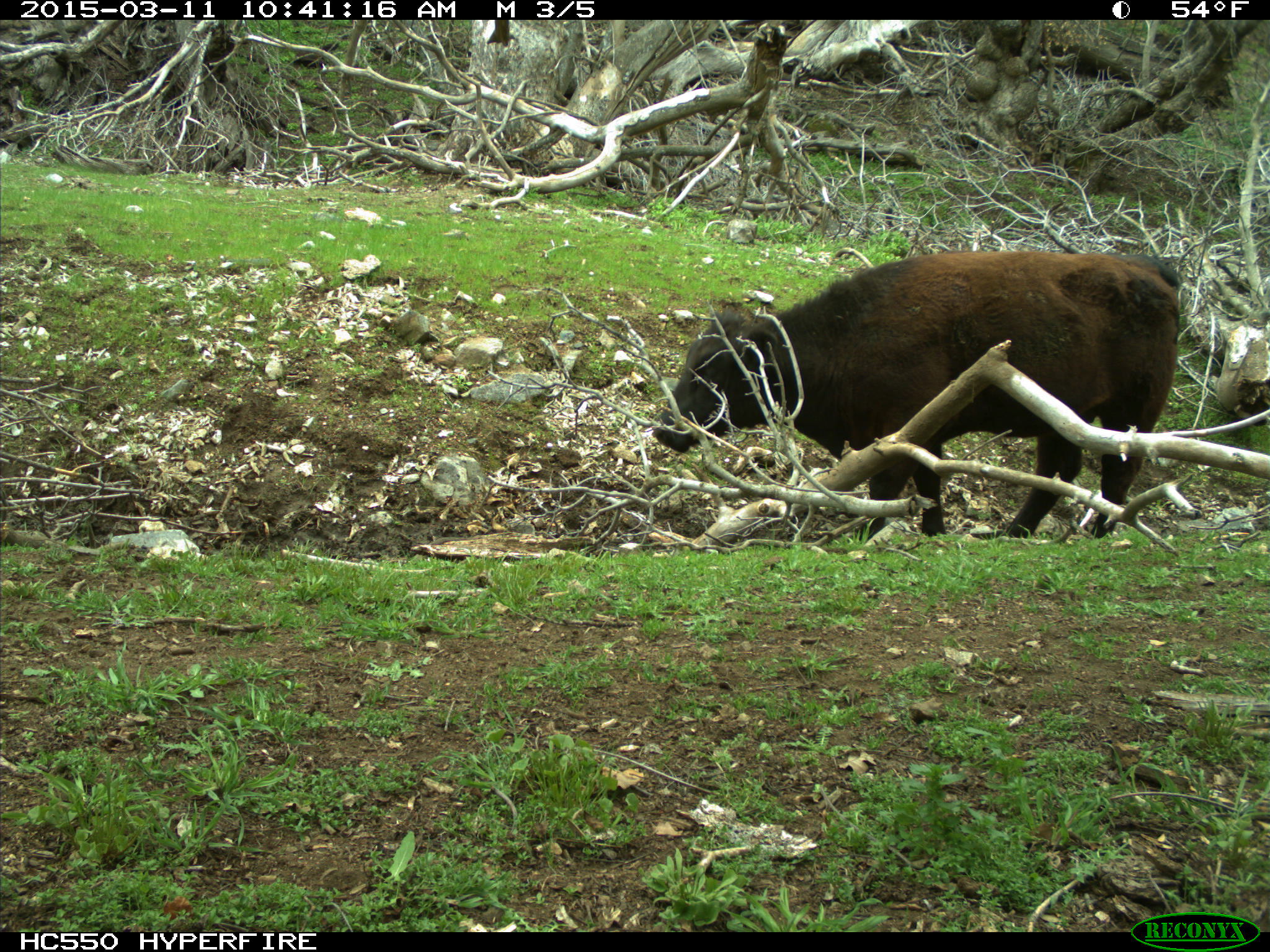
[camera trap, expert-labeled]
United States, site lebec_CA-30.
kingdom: Animalia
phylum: Chordata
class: Mammalia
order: Artiodactyla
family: Bovidae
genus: Bos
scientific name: Bos taurus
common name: domestic cow